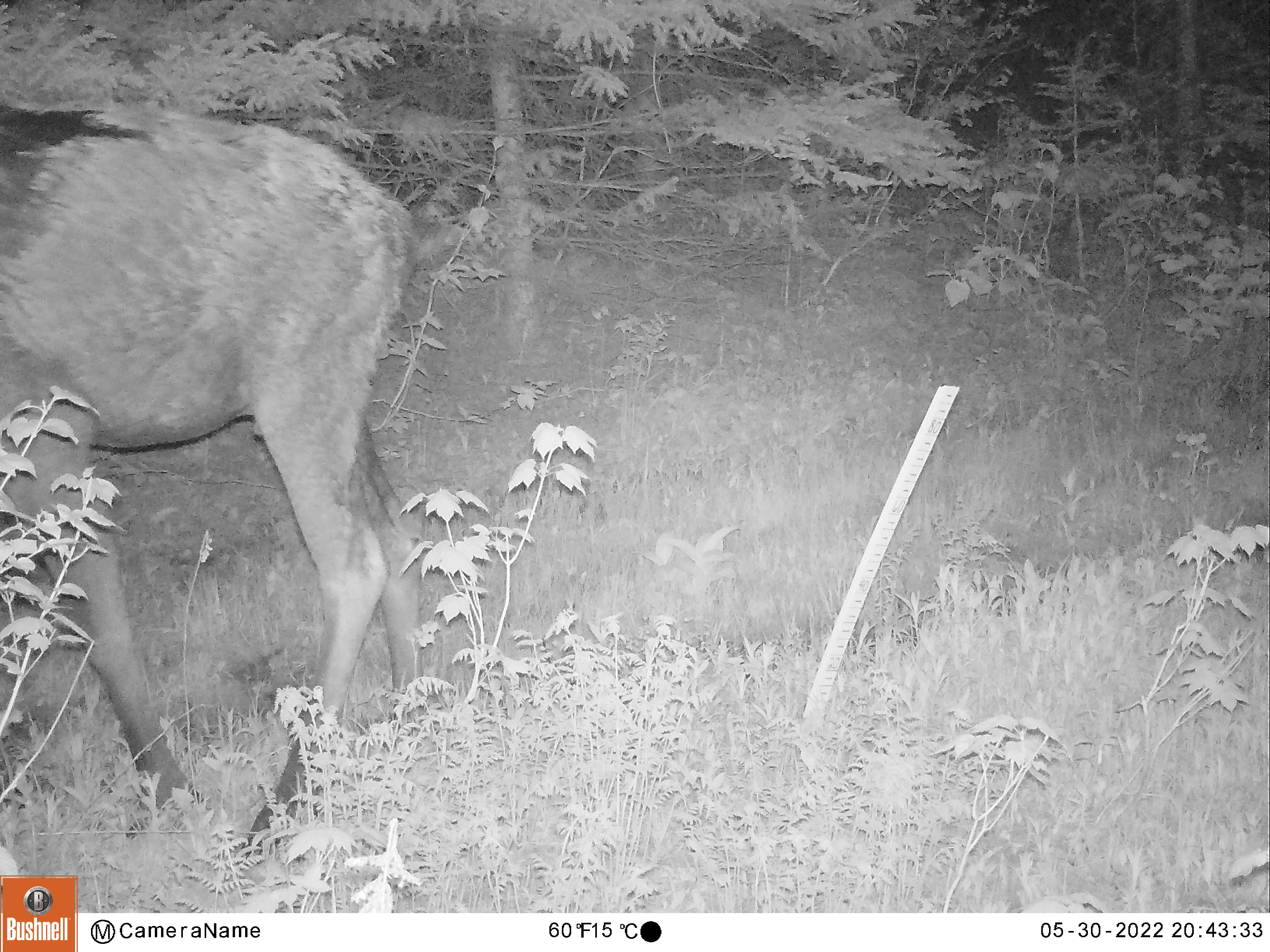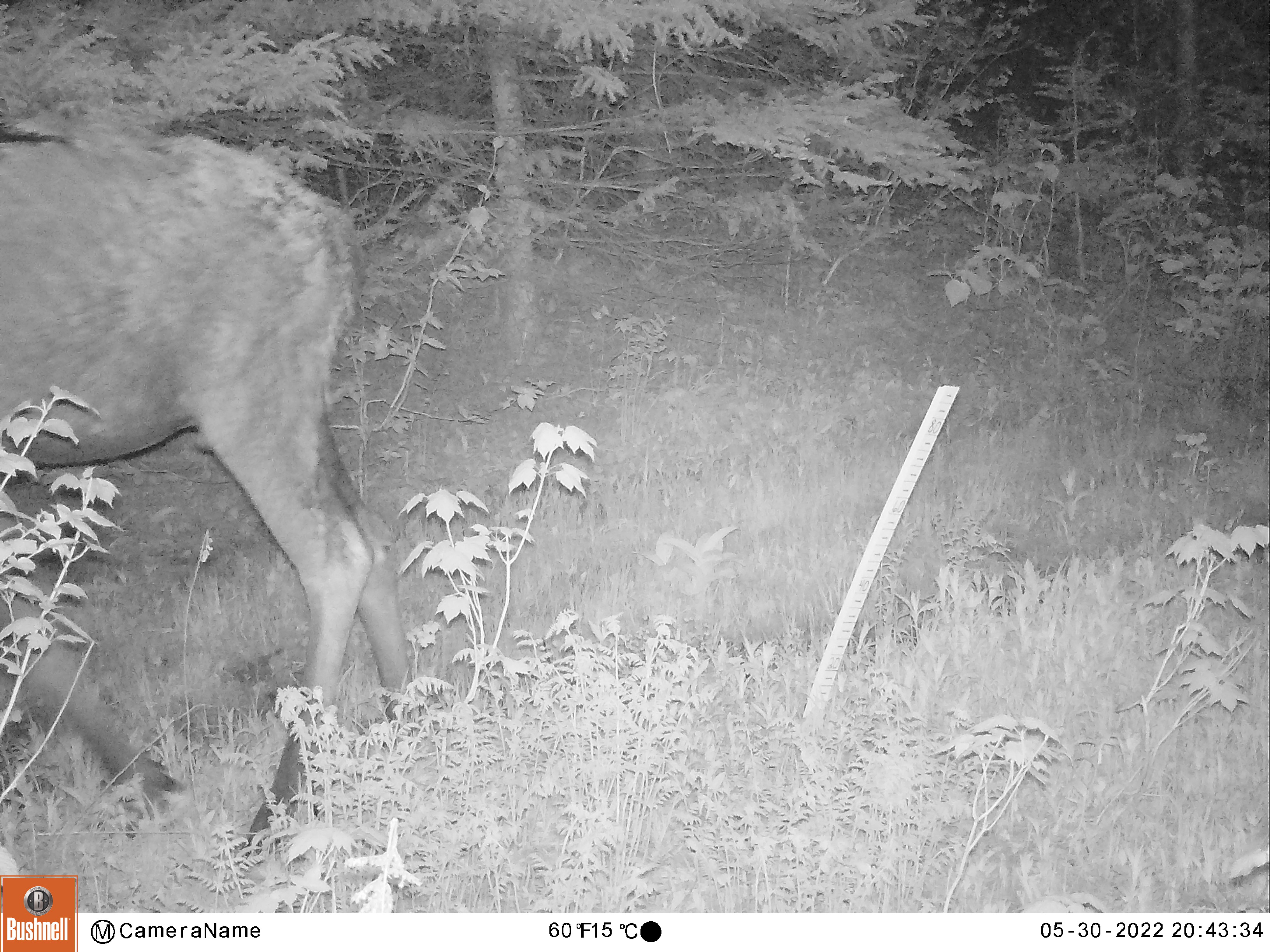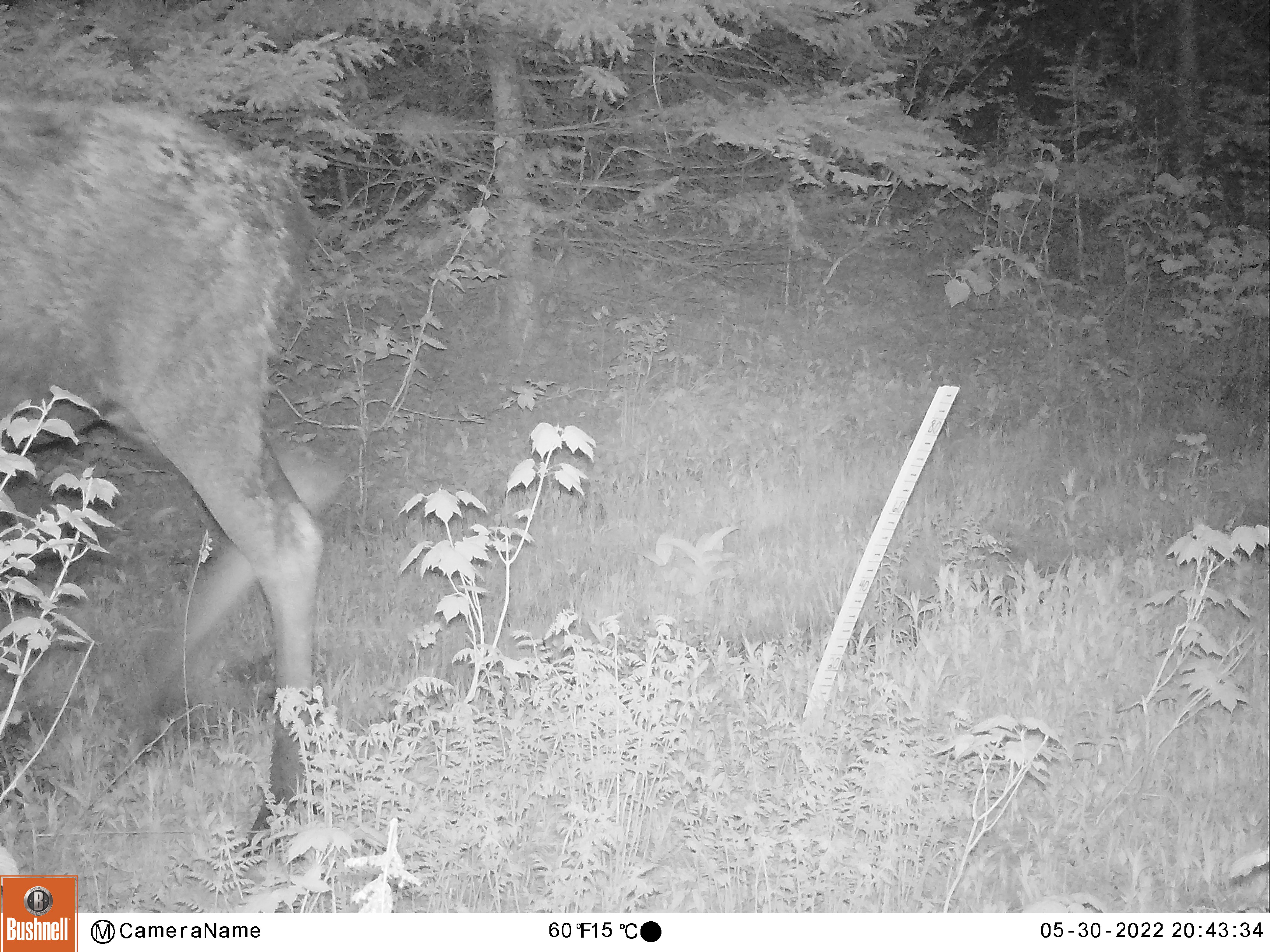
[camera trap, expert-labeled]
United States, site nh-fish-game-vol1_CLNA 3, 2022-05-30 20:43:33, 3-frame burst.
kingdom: Animalia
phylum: Chordata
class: Mammalia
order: Artiodactyla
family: Cervidae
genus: Alces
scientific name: Alces alces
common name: moose